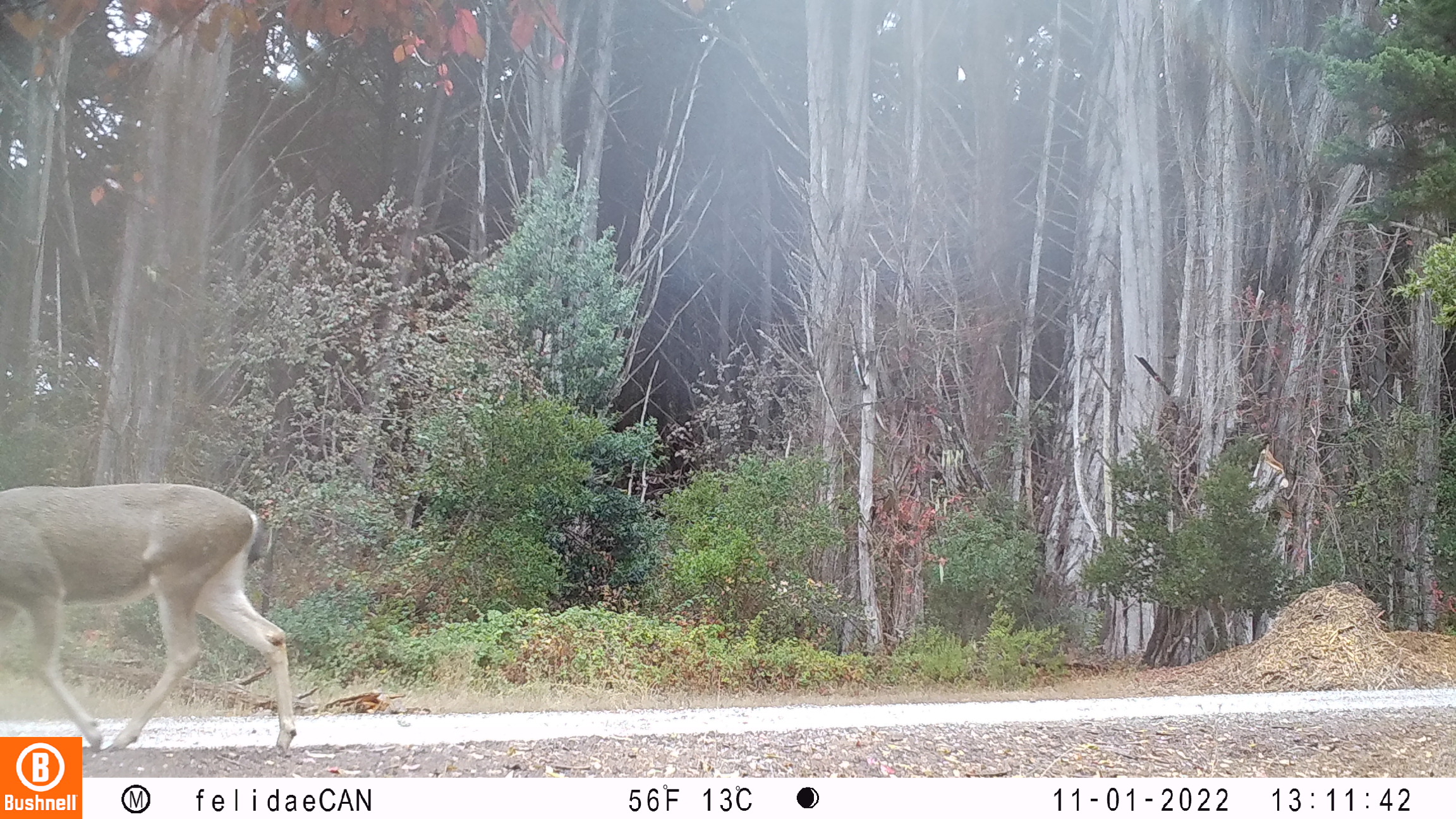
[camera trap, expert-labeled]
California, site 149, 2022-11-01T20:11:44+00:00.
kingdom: Animalia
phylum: Chordata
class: Mammalia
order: Artiodactyla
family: Cervidae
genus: Odocoileus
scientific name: Odocoileus hemionus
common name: mule deer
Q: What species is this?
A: Mule deer (Odocoileus hemionus).